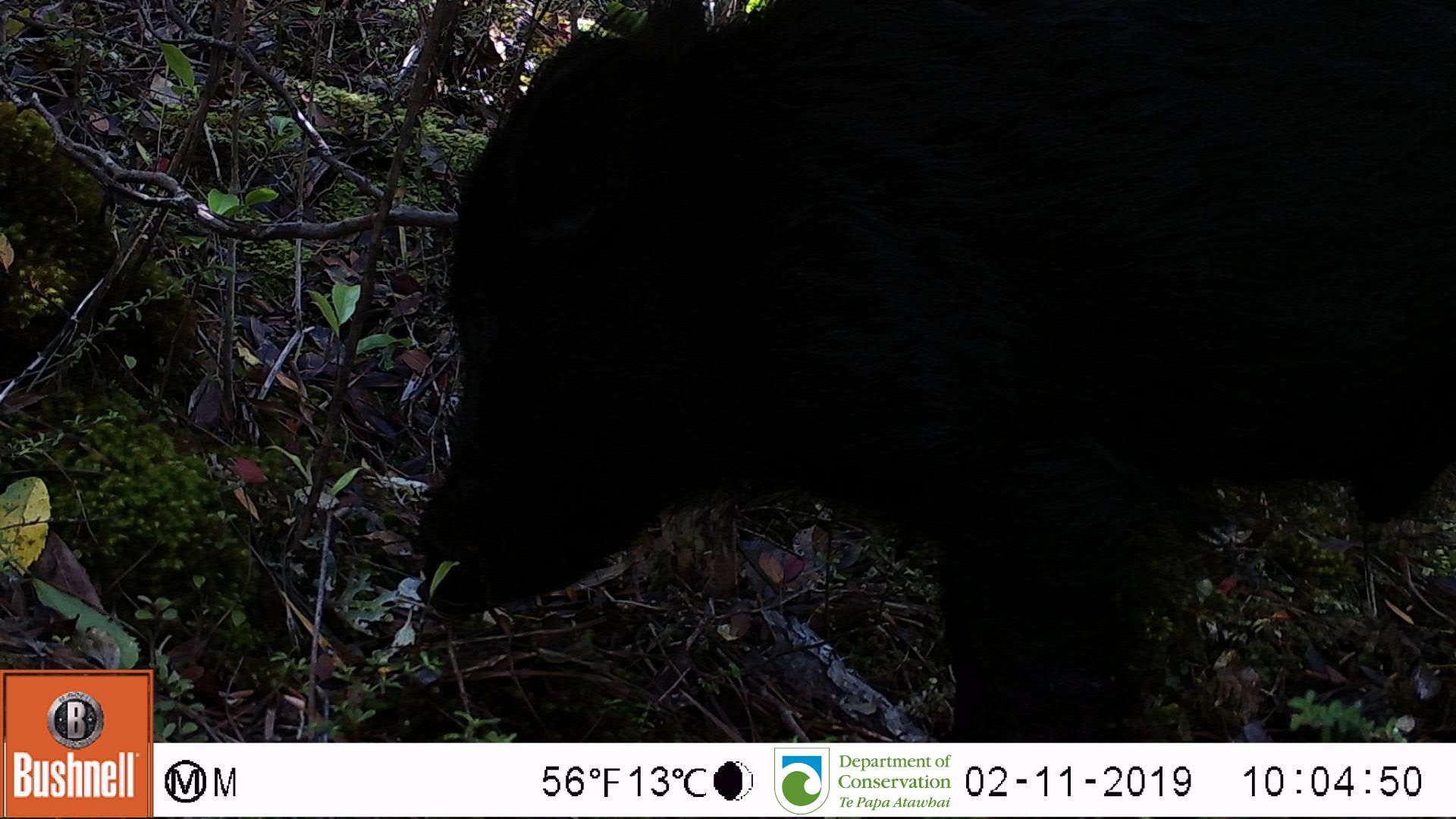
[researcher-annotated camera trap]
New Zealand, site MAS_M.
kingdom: Animalia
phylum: Chordata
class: Mammalia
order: Artiodactyla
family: Suidae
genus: Sus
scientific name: Sus scrofa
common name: pig